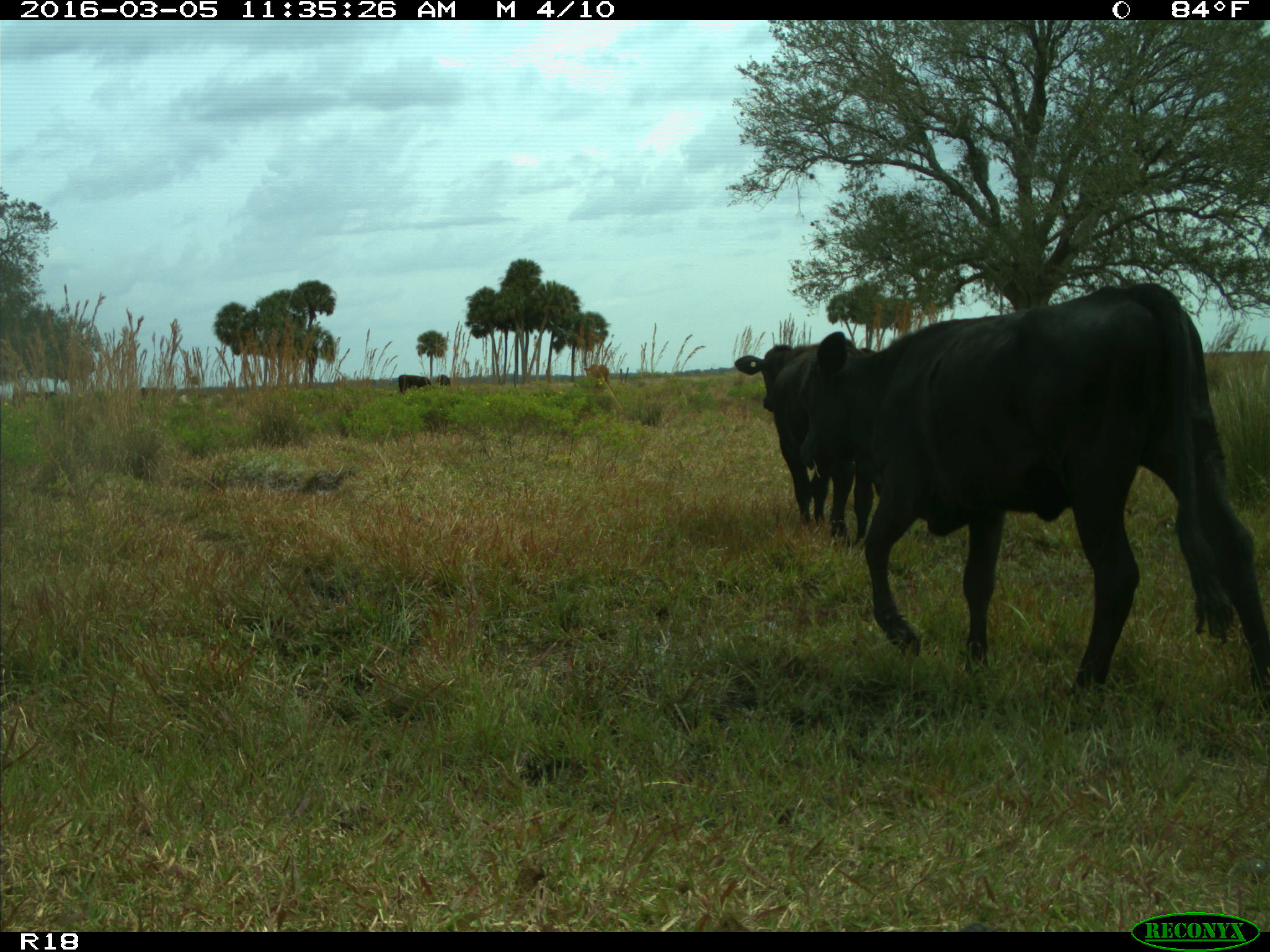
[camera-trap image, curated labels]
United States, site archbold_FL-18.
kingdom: Animalia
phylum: Chordata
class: Mammalia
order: Artiodactyla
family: Bovidae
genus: Bos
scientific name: Bos taurus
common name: domestic cow